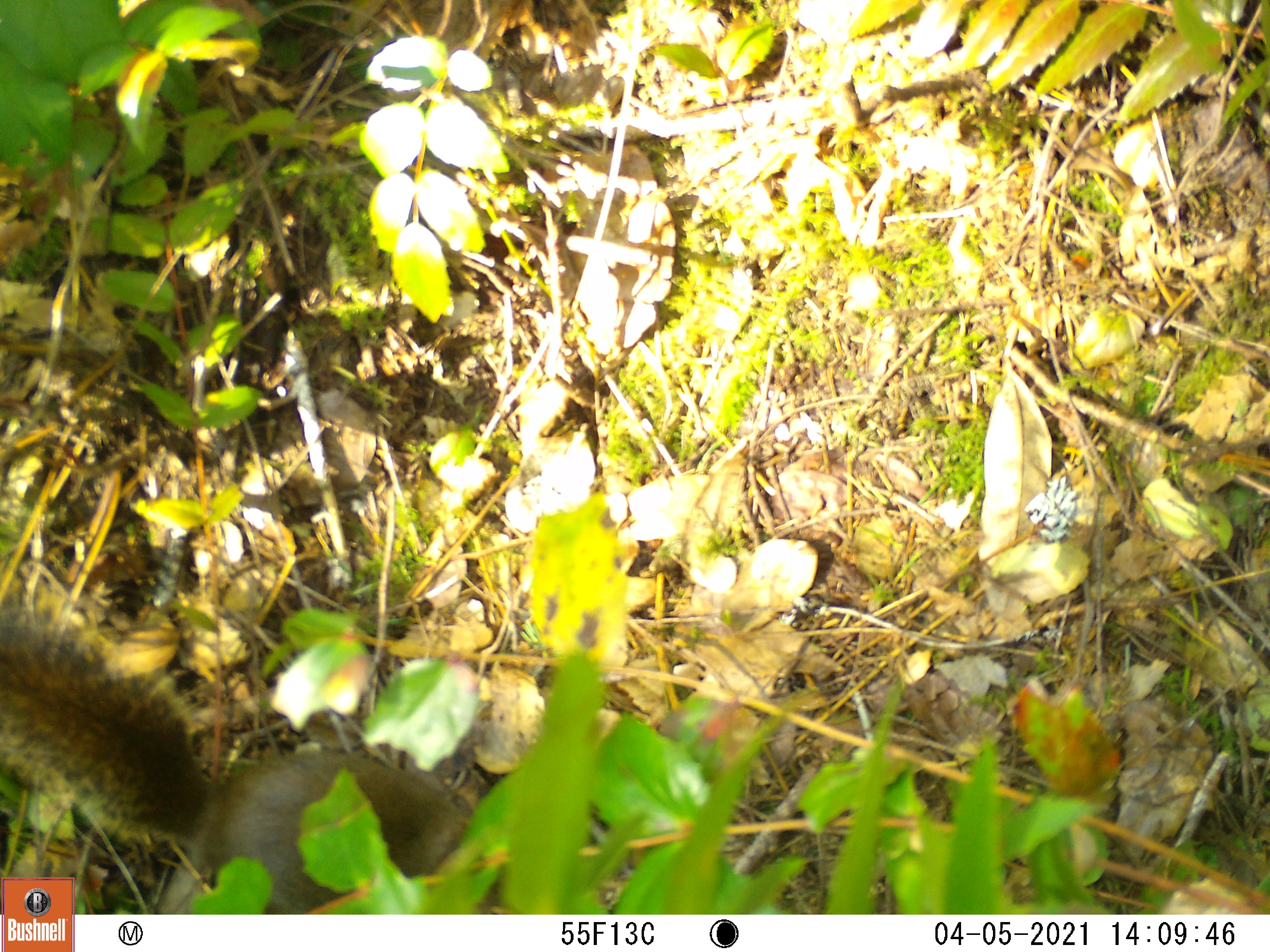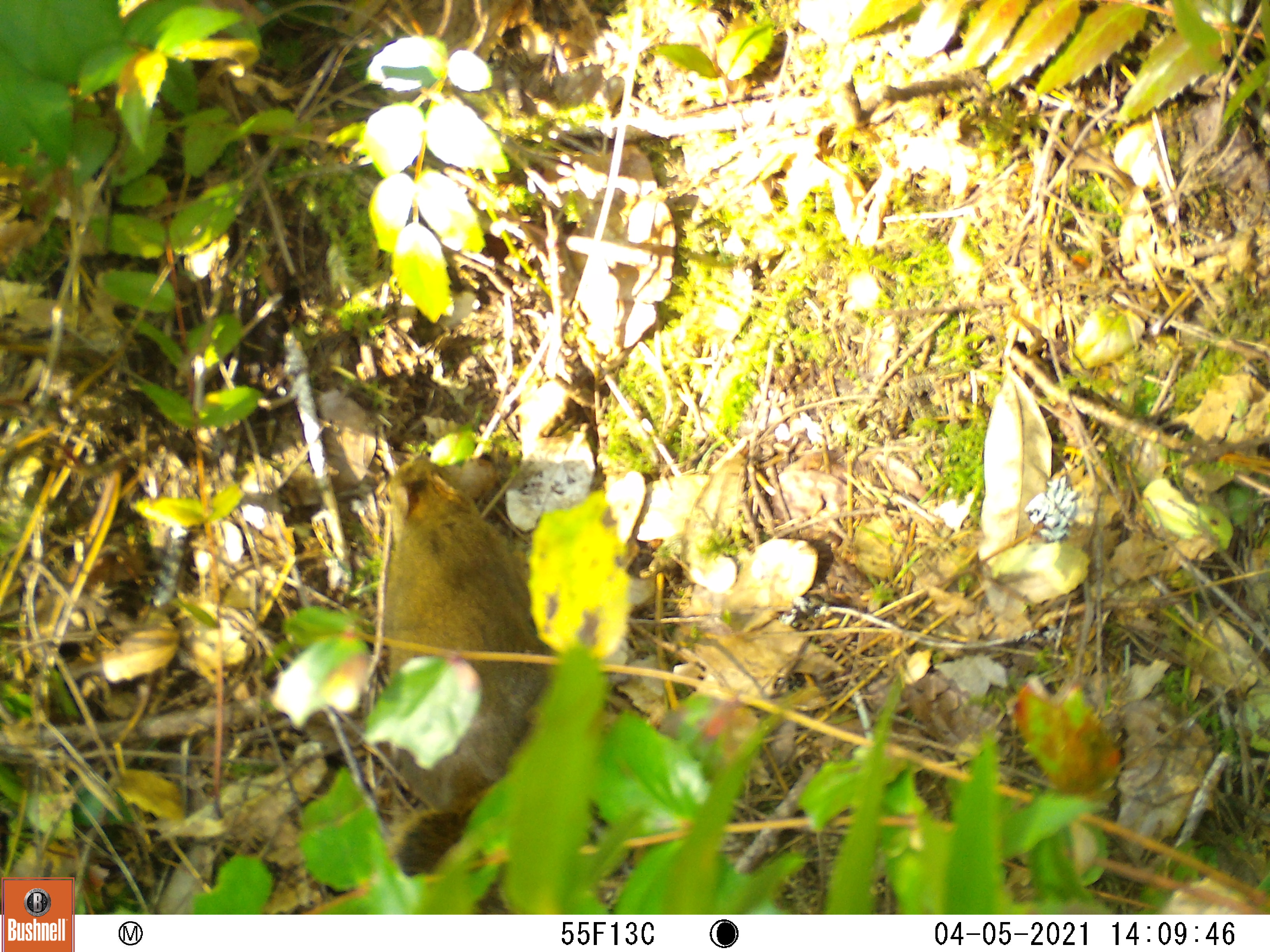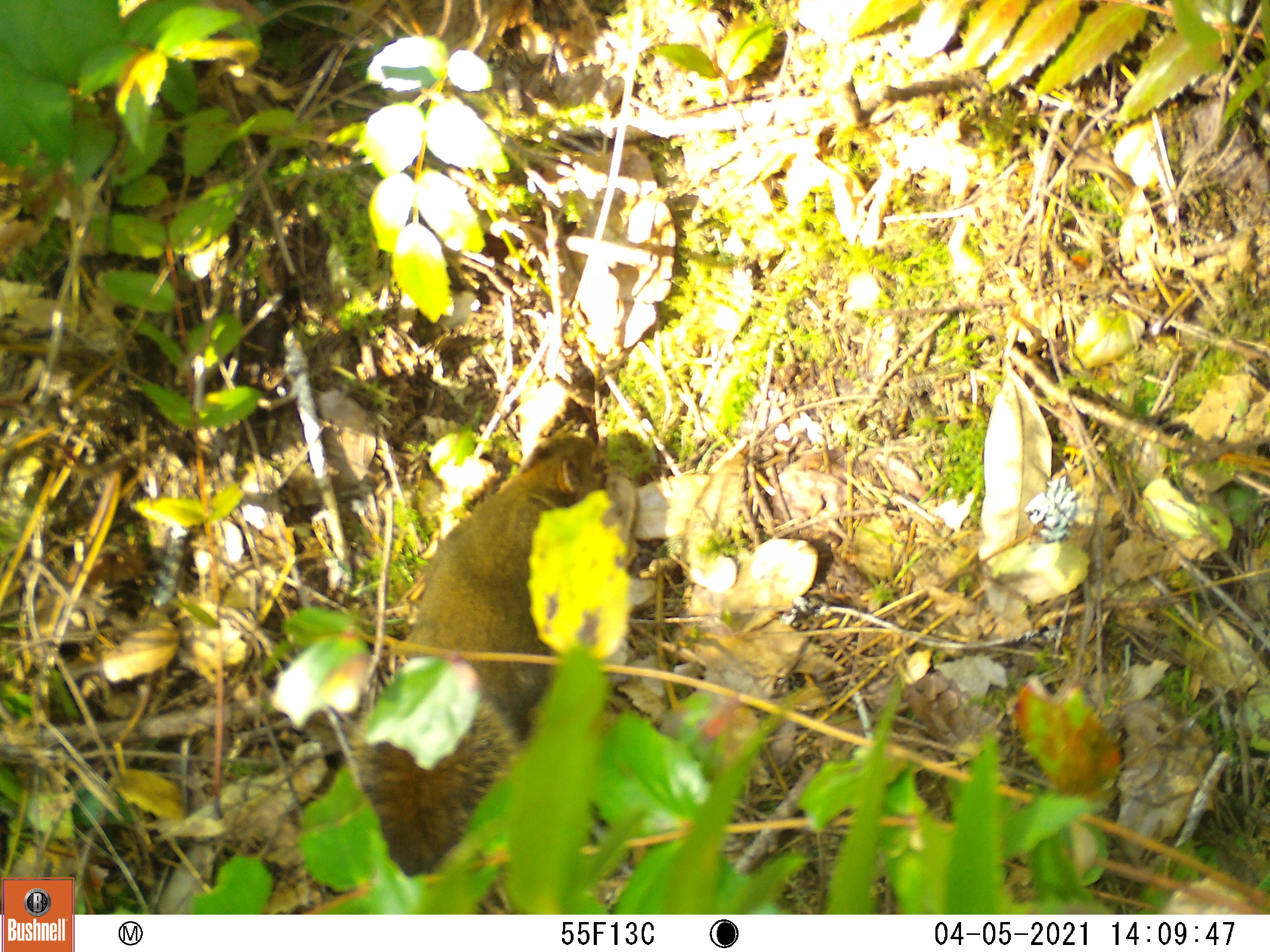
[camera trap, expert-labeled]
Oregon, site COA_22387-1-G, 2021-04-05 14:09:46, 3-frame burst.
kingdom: Animalia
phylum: Chordata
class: Mammalia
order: Rodentia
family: Sciuridae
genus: Tamiasciurus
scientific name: Tamiasciurus douglasii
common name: douglas squirrel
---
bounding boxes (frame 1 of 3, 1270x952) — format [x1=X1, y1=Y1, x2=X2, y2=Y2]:
douglas squirrel: [x1=1, y1=617, x2=490, y2=866]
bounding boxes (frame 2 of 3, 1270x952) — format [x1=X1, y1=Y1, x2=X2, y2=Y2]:
douglas squirrel: [x1=341, y1=449, x2=605, y2=875]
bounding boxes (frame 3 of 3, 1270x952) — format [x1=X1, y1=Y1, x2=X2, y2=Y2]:
douglas squirrel: [x1=341, y1=427, x2=610, y2=887]